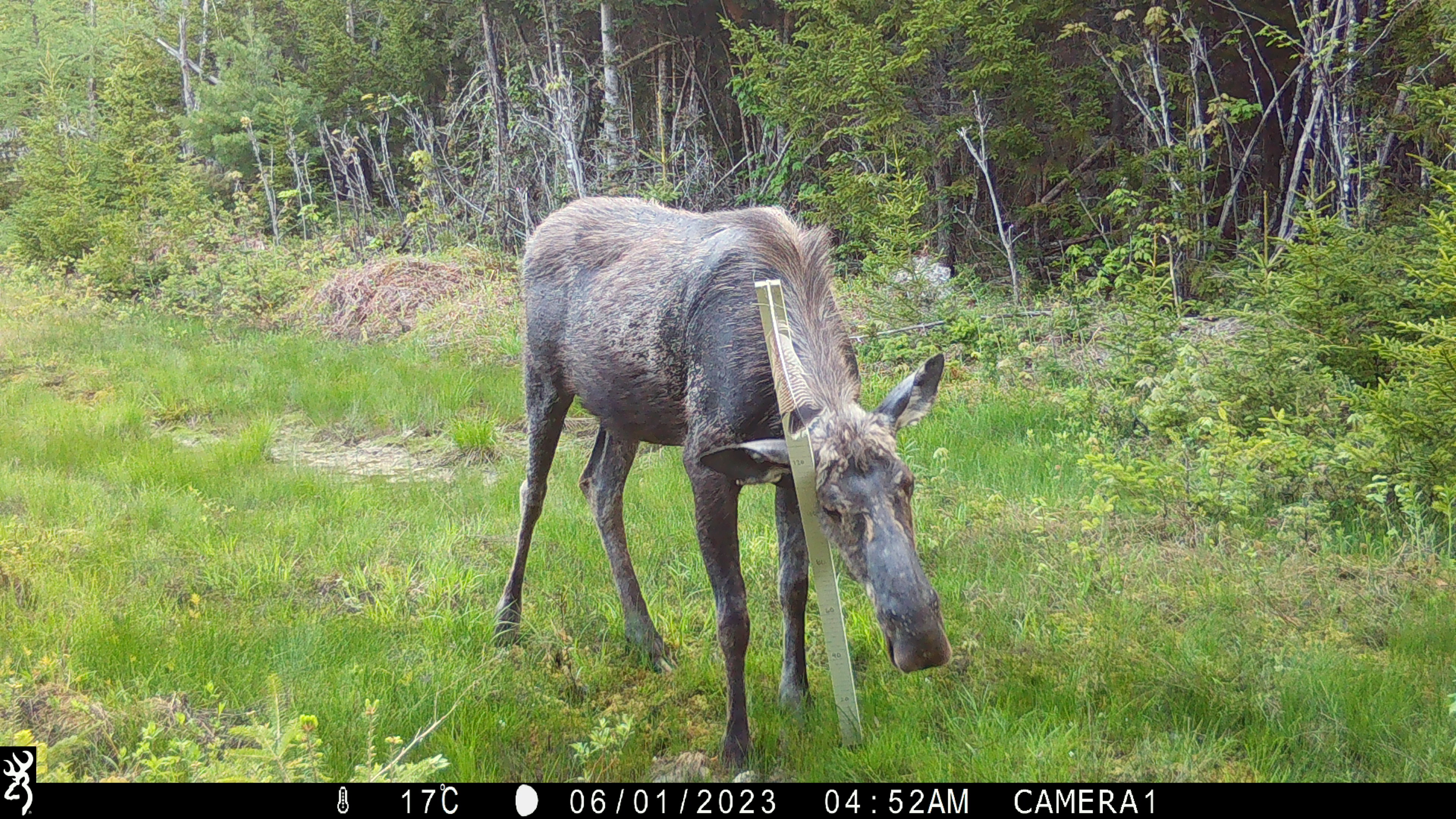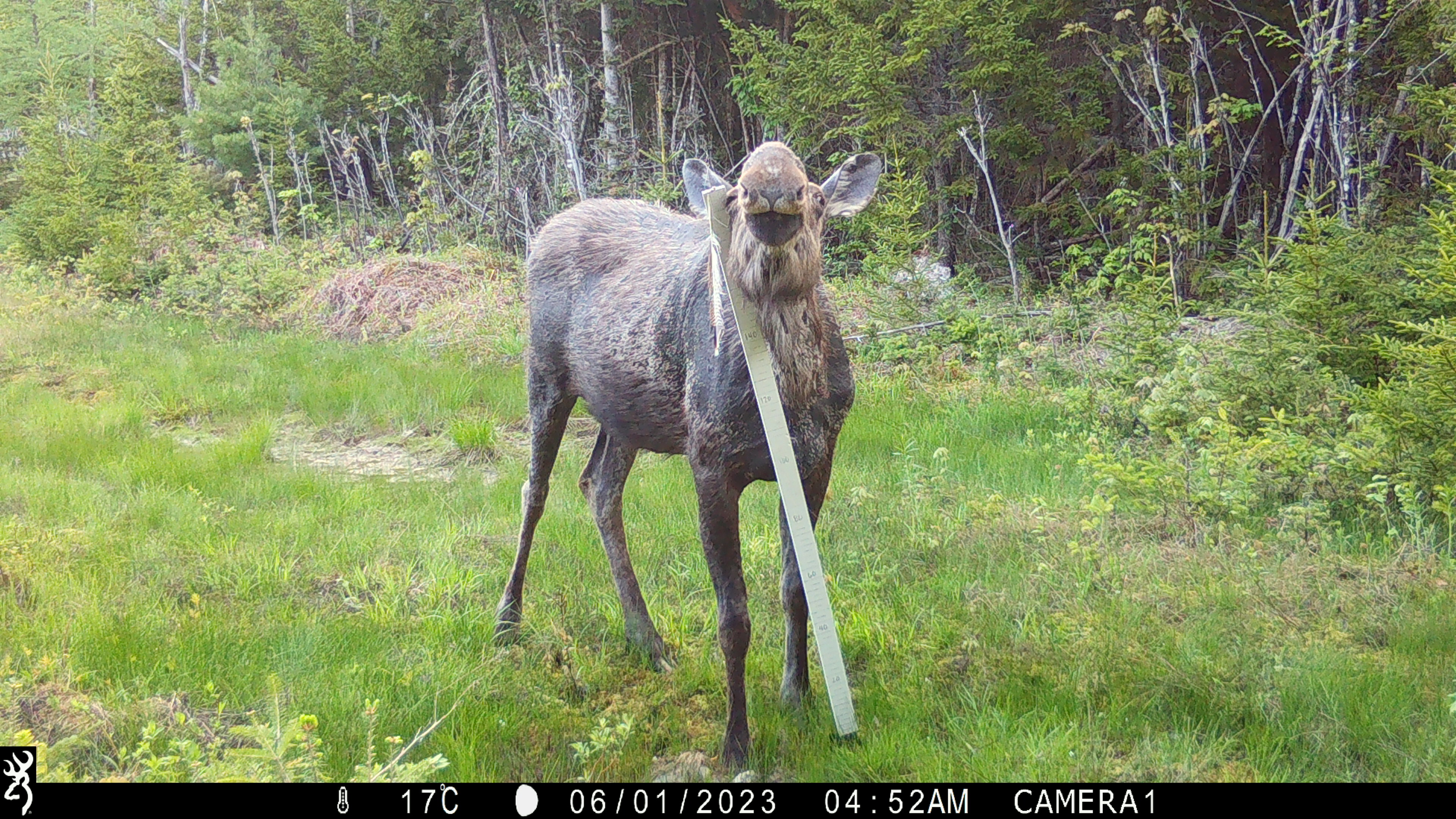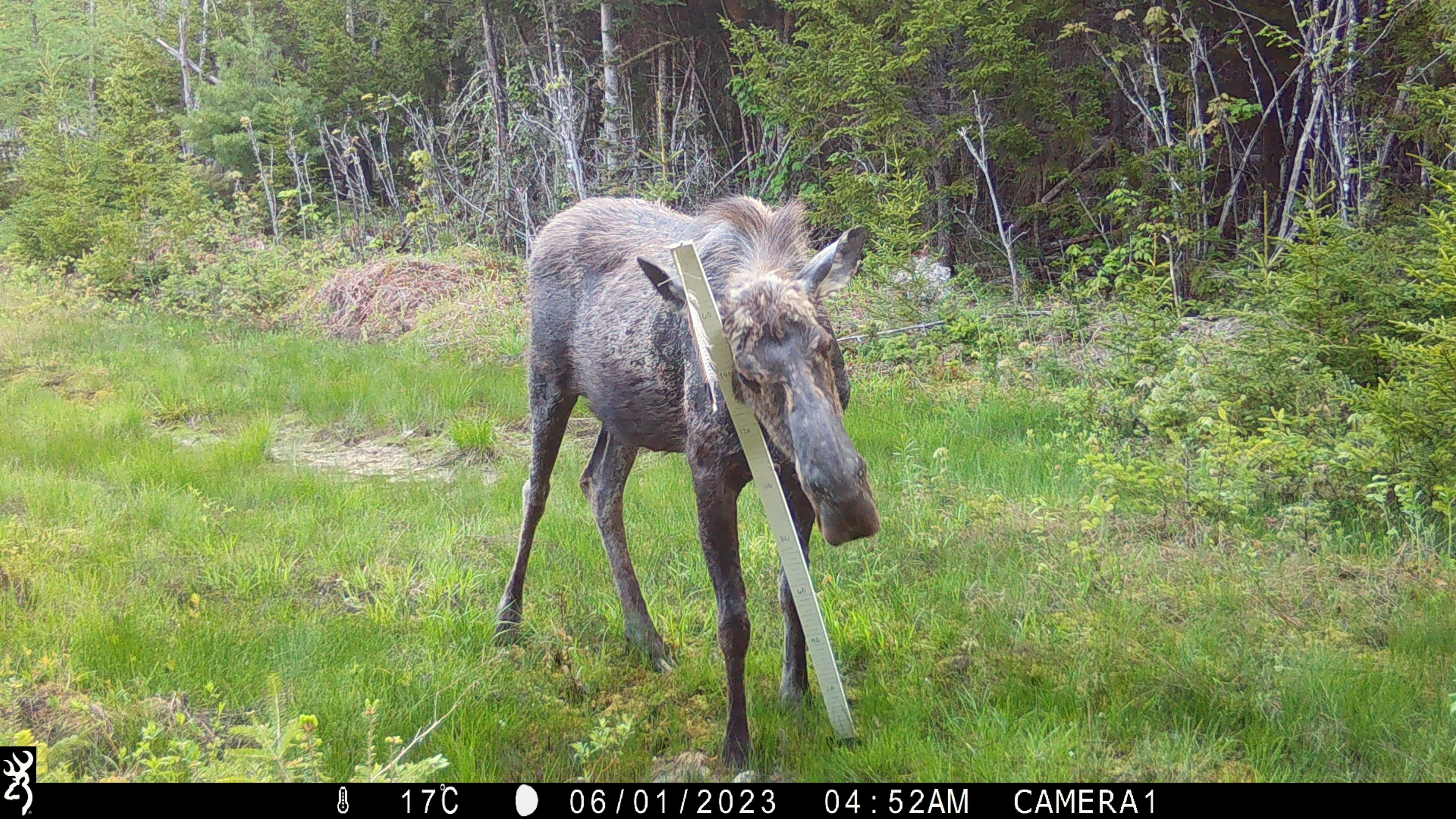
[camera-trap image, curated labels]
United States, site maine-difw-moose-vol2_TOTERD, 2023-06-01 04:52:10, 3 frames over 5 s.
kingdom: Animalia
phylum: Chordata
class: Mammalia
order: Artiodactyla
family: Cervidae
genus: Alces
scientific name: Alces alces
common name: moose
Moose (Alces alces).